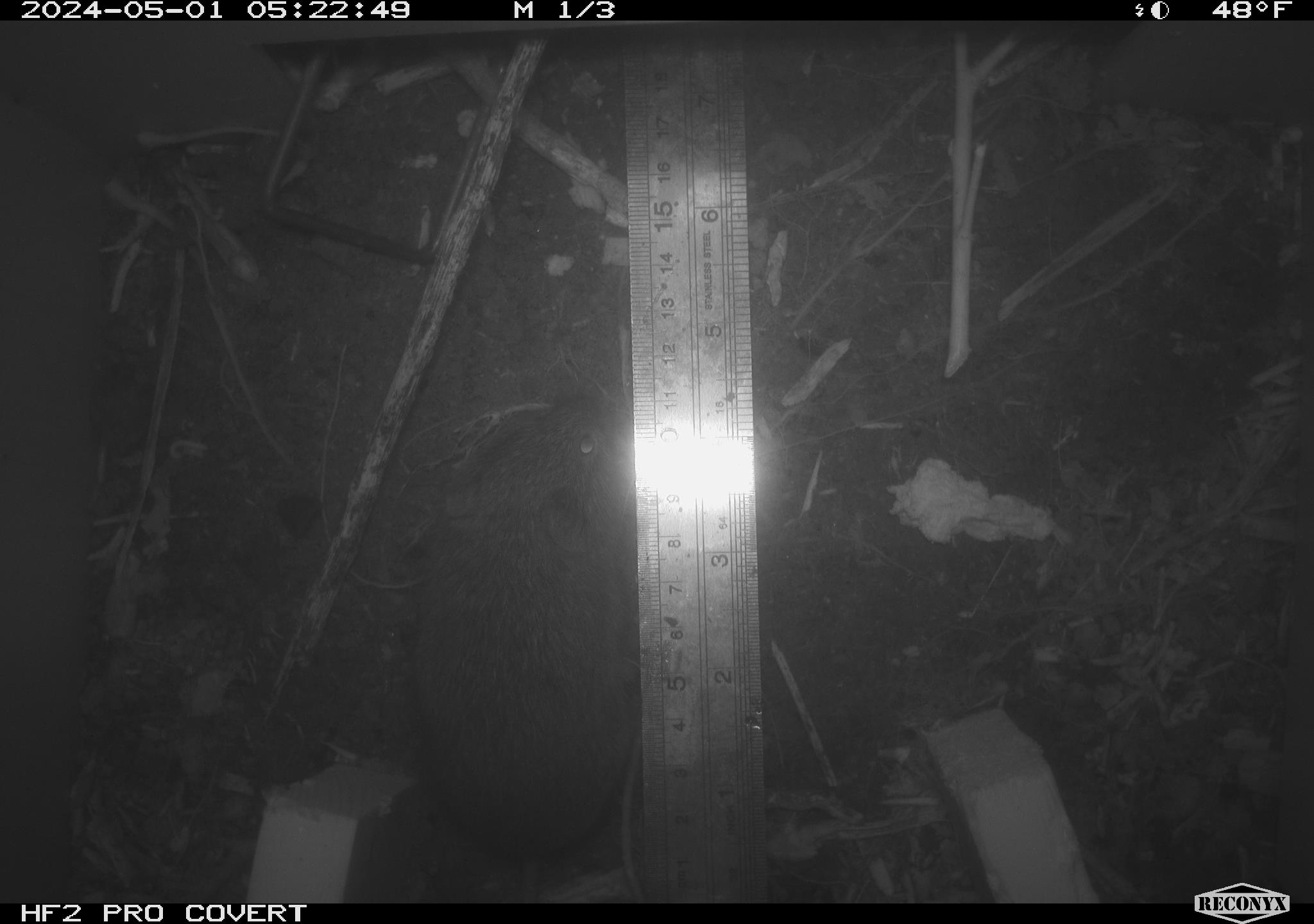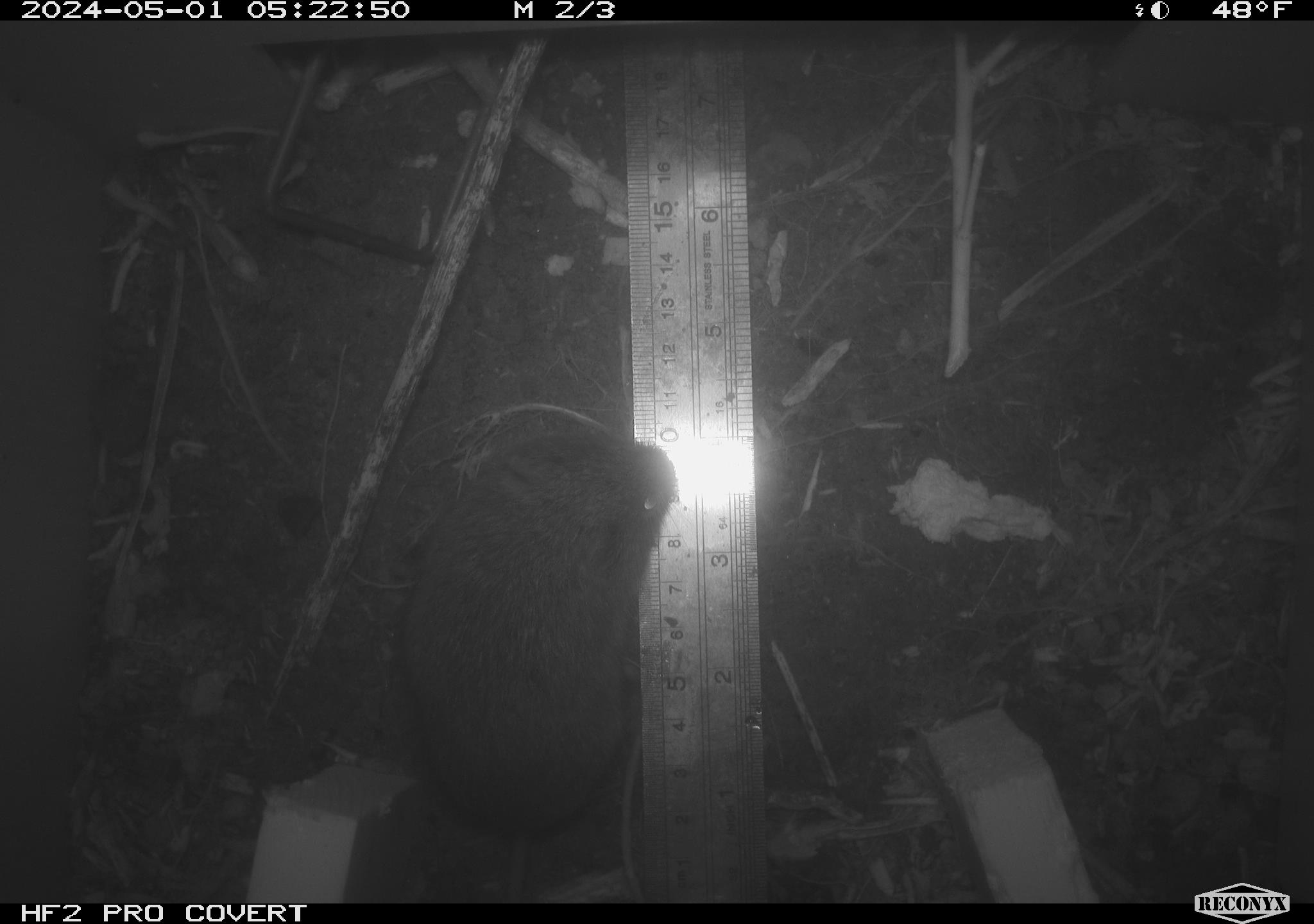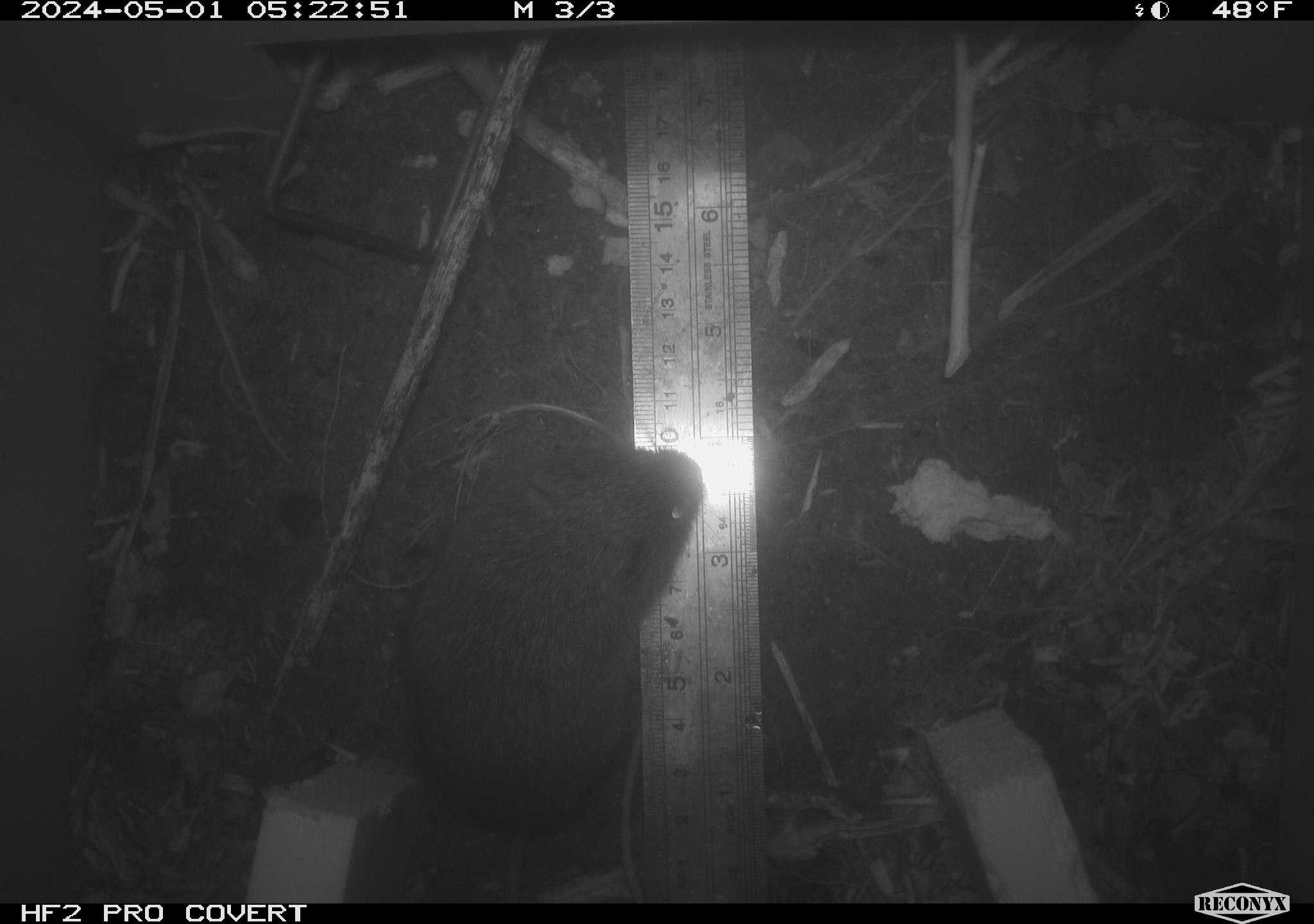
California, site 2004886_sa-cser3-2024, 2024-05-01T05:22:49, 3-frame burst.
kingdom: Animalia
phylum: Chordata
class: Mammalia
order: Rodentia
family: Cricetidae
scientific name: Cricetidae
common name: hamsters, voles, lemmings, and allies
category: cricetidae family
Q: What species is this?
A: Cricetidae family (hamsters, voles, lemmings, and allies) (Cricetidae).